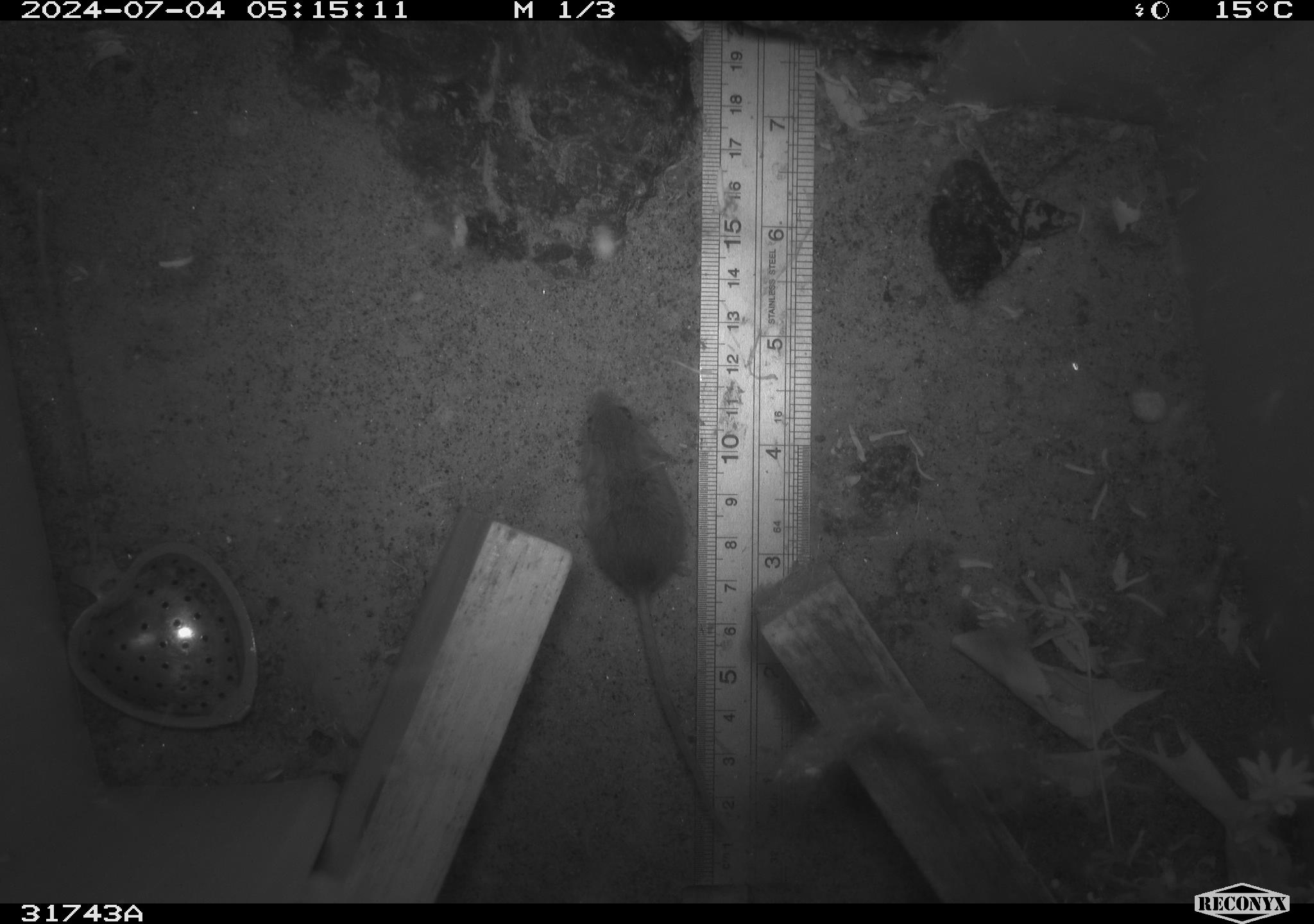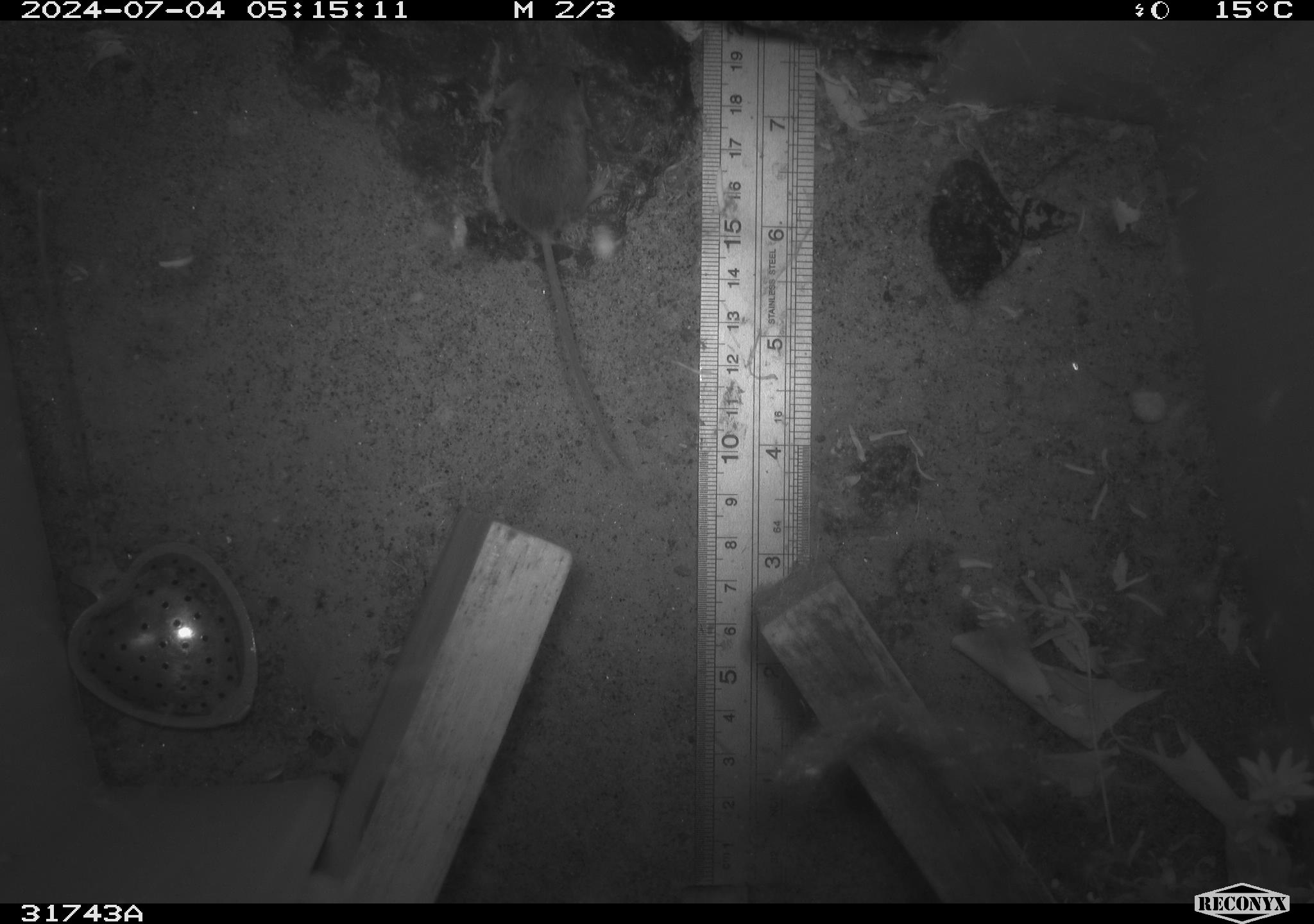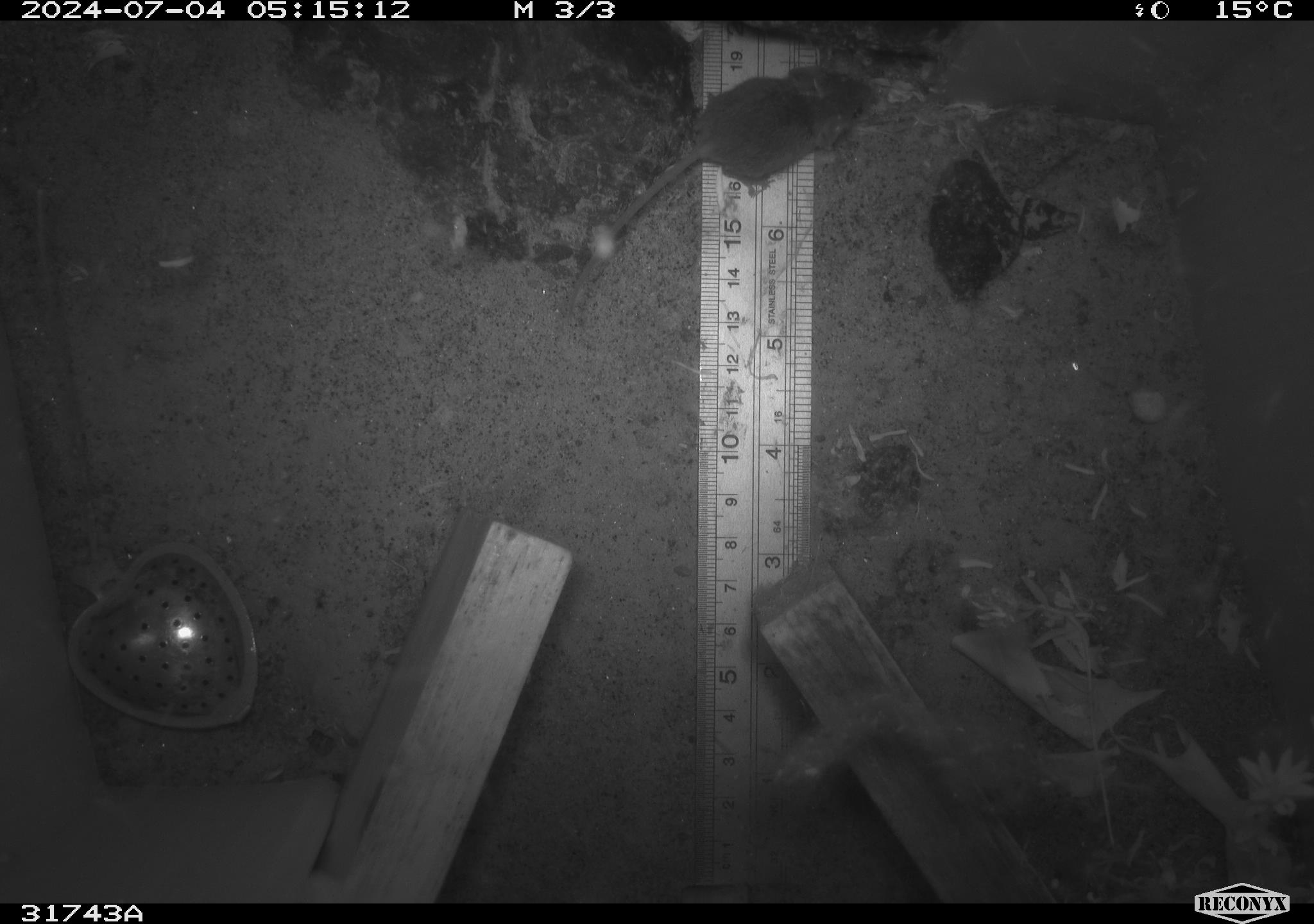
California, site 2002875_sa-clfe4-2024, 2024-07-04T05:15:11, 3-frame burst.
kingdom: Animalia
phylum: Chordata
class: Mammalia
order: Rodentia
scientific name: Rodentia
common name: mouse species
Mouse species (Rodentia).